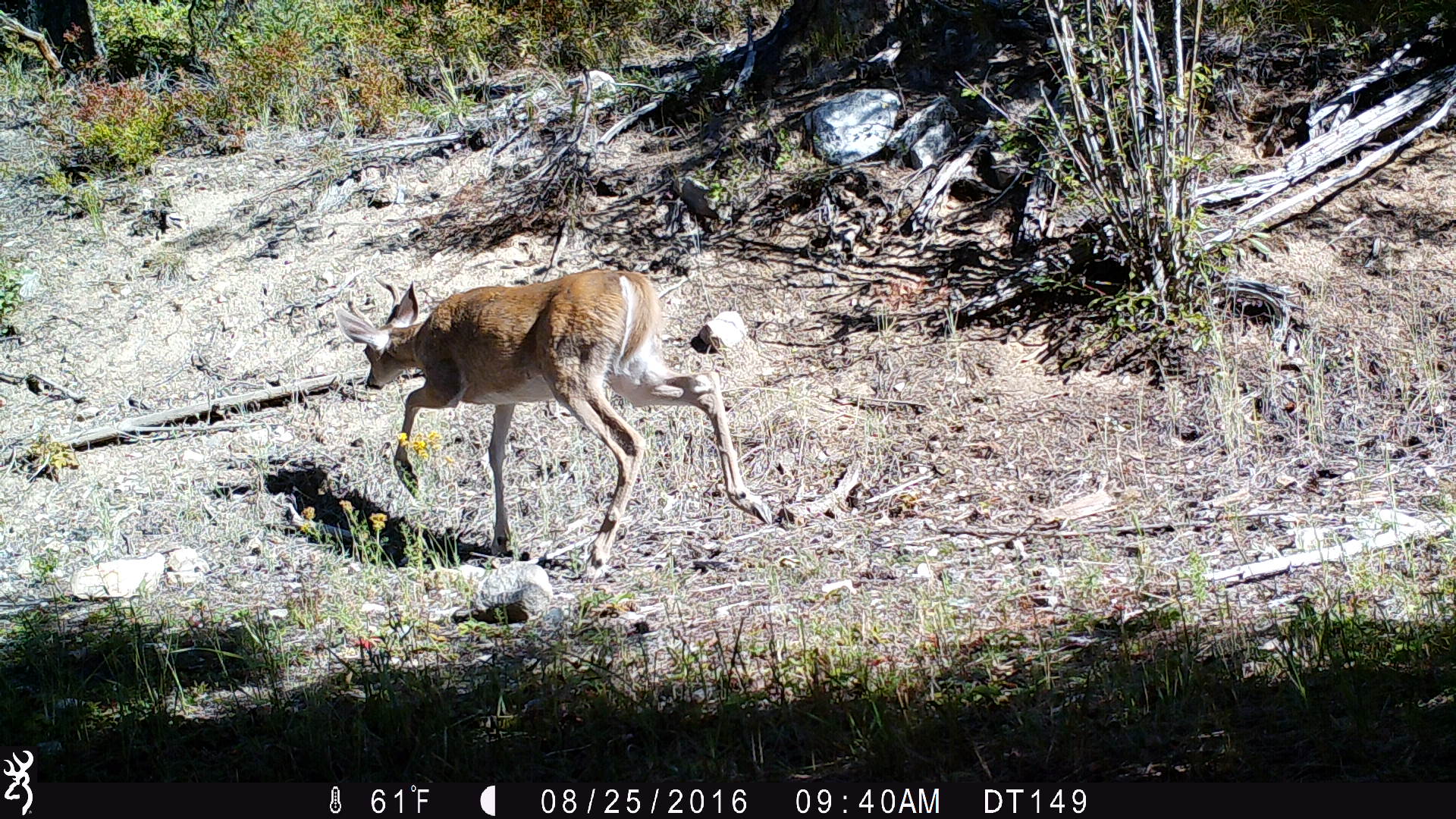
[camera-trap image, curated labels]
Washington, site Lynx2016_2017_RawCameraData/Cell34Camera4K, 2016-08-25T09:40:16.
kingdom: Animalia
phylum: Chordata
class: Mammalia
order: Artiodactyla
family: Cervidae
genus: Odocoileus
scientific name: Odocoileus virginianus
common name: white-tailed deer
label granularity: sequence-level